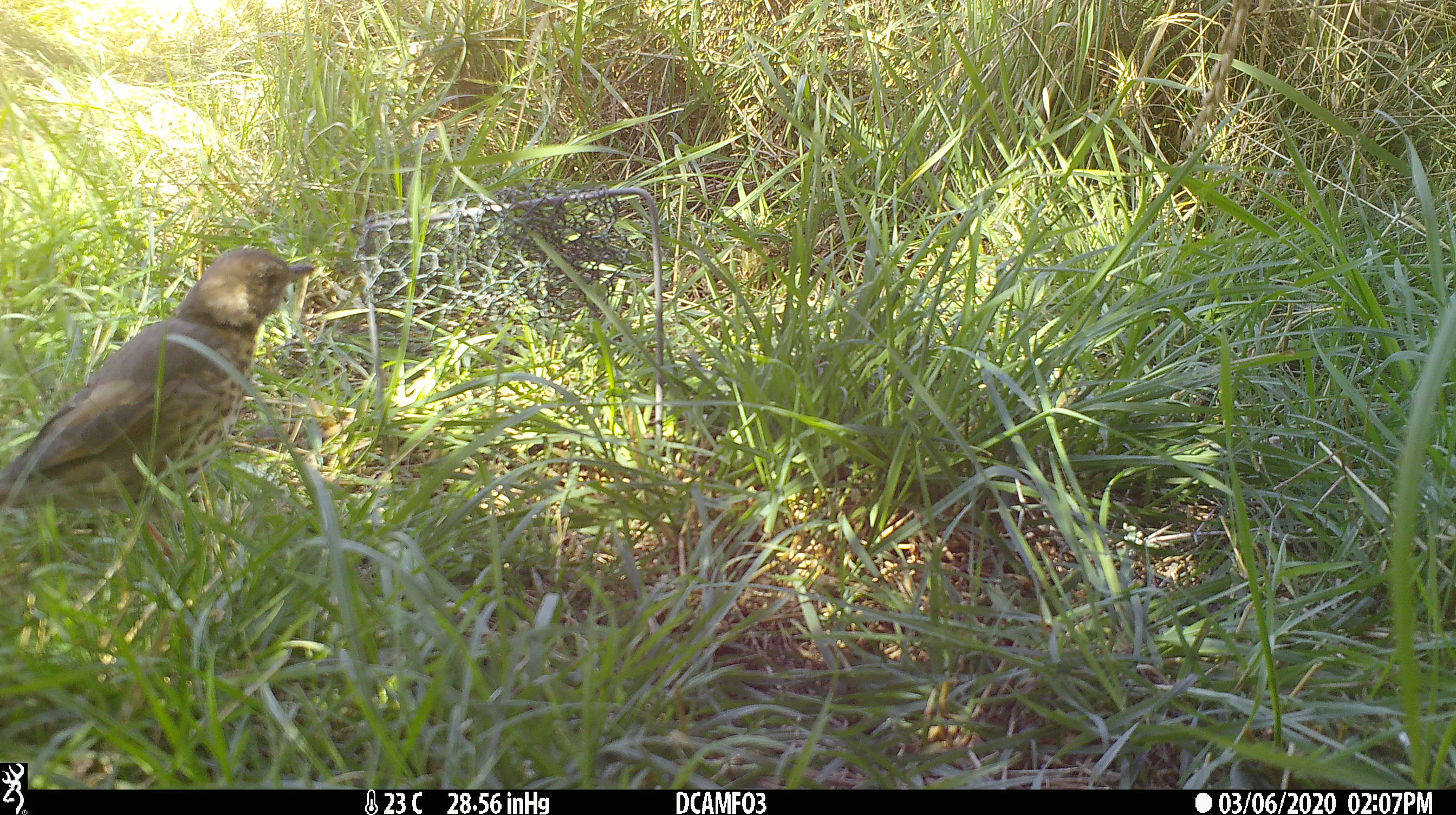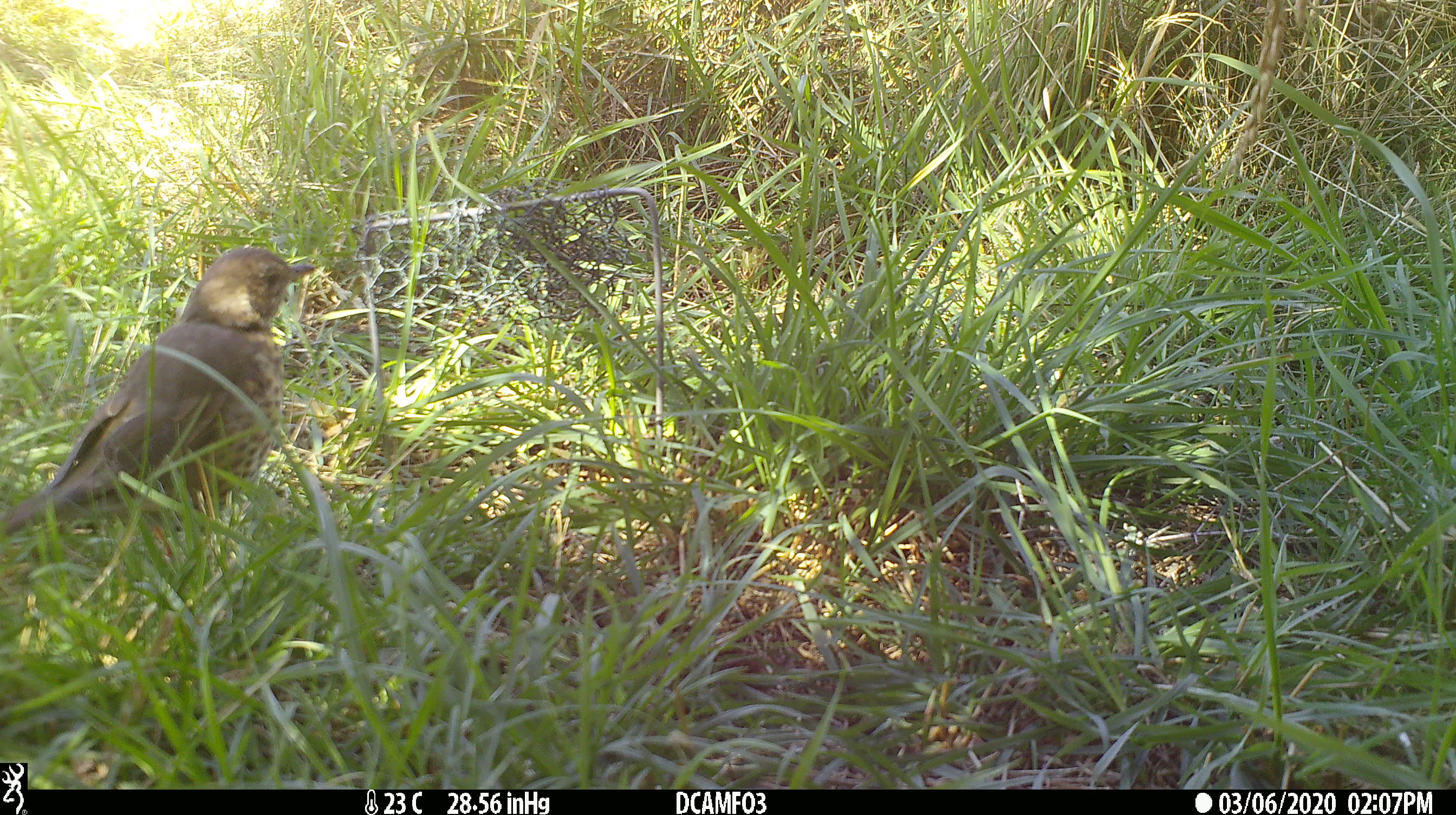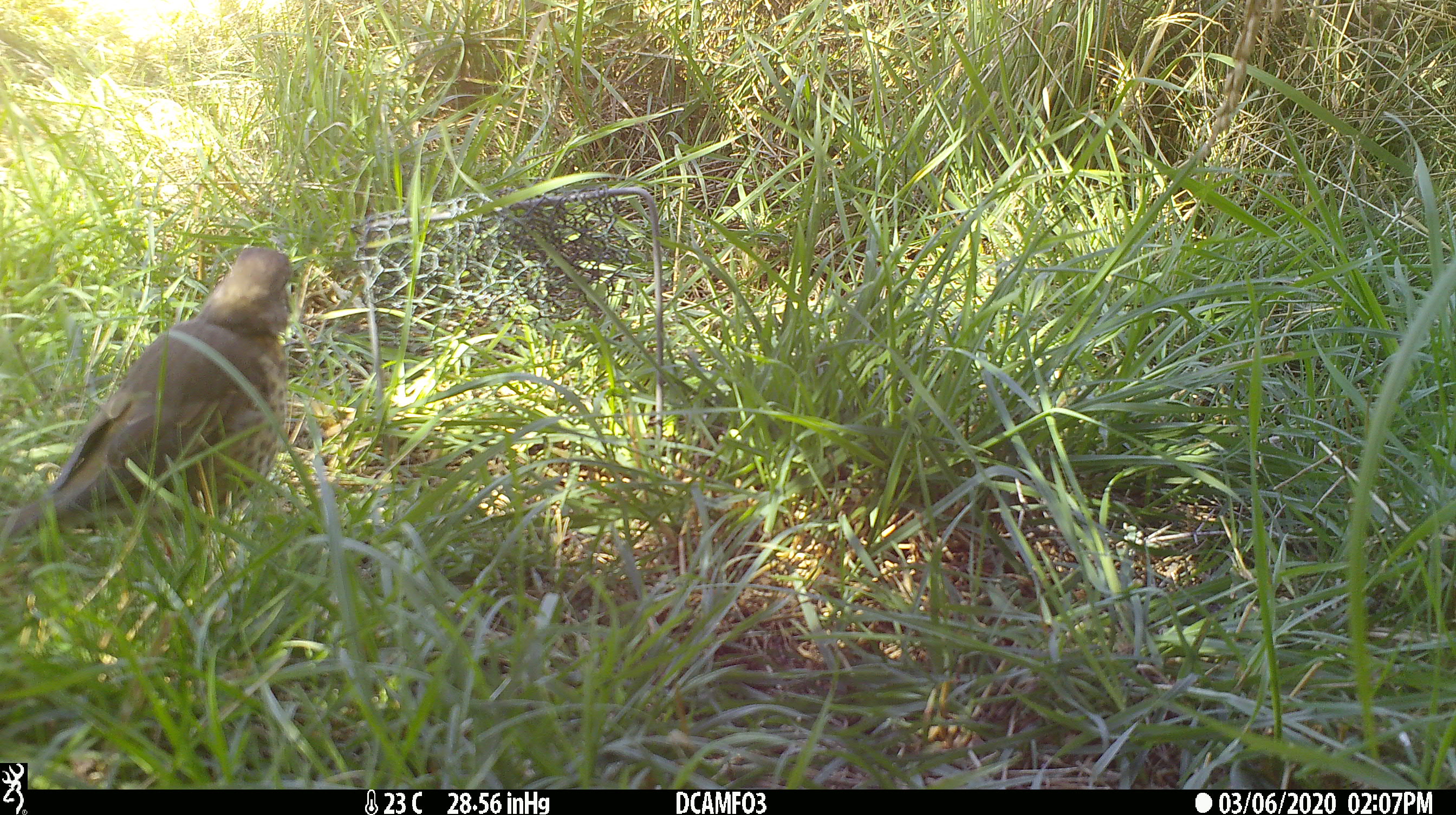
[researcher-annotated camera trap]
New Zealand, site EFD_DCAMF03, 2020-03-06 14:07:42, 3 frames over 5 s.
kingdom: Animalia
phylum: Chordata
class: Aves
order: Passeriformes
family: Turdidae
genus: Turdus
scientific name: Turdus philomelos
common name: song thrush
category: thrush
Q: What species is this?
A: Thrush (song thrush) (Turdus philomelos).